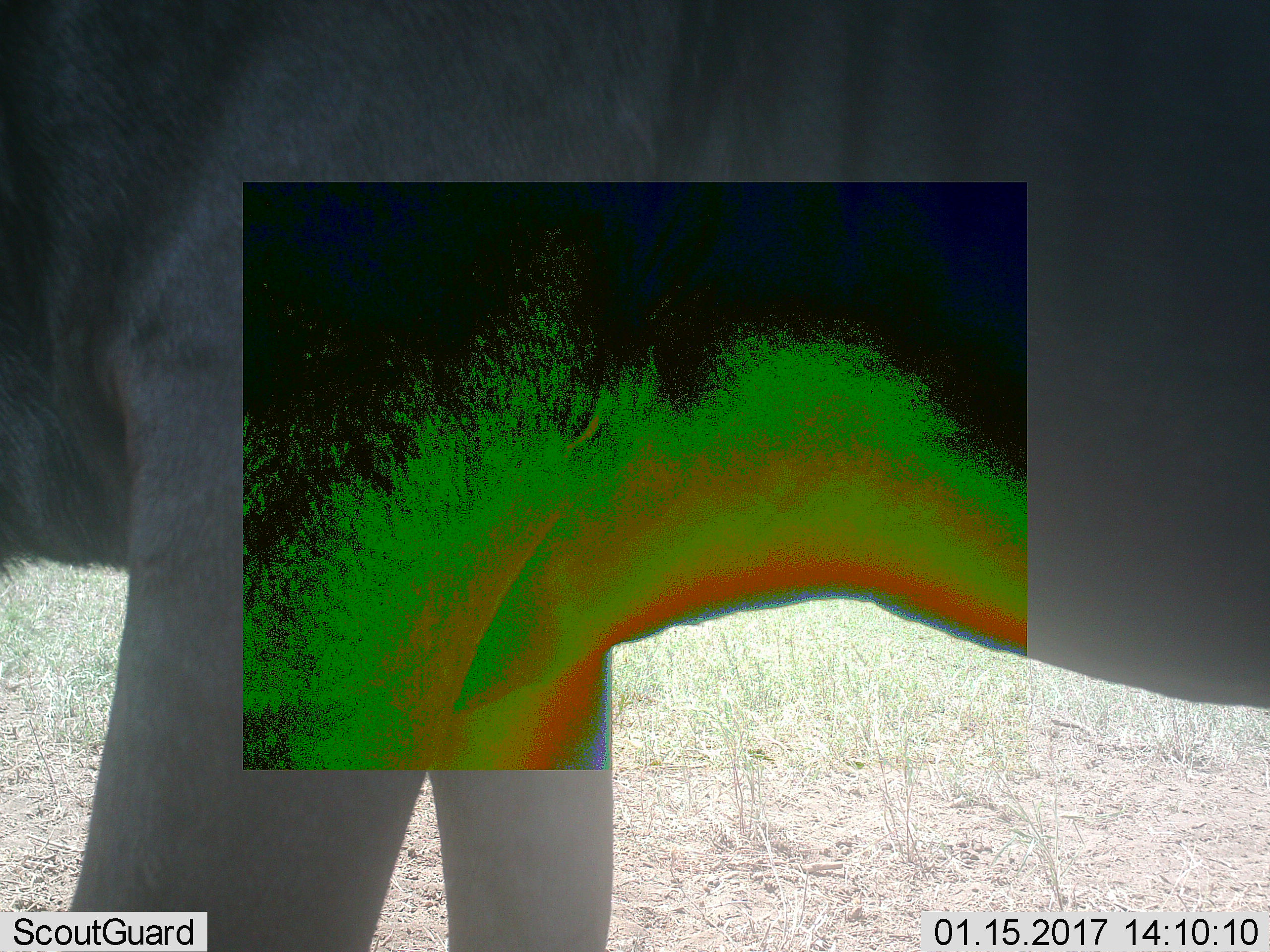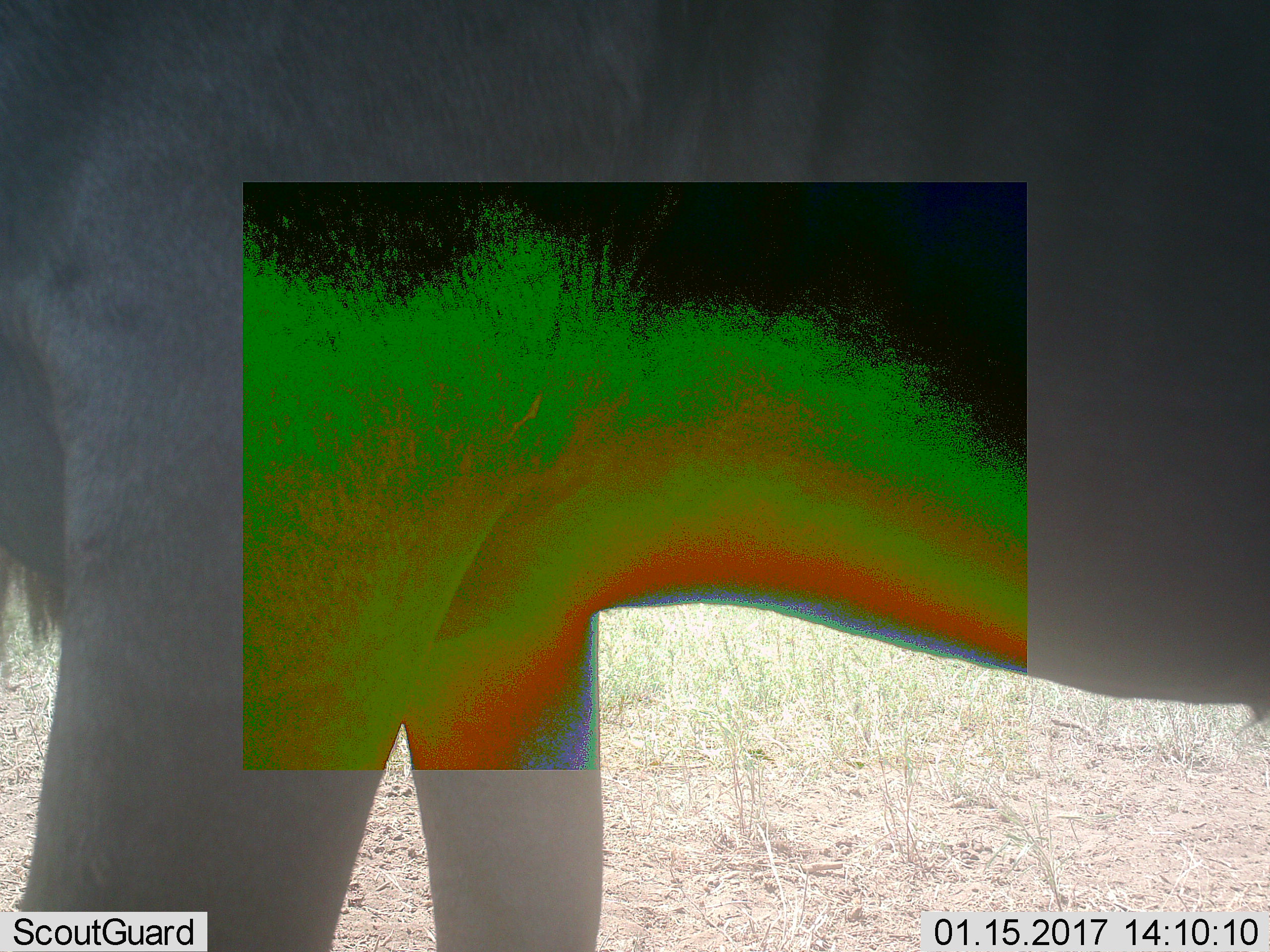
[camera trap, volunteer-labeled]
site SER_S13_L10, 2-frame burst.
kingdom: Animalia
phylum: Chordata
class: Mammalia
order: Carnivora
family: Felidae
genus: Panthera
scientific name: Panthera leo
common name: lion male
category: lionmale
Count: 1.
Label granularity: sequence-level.